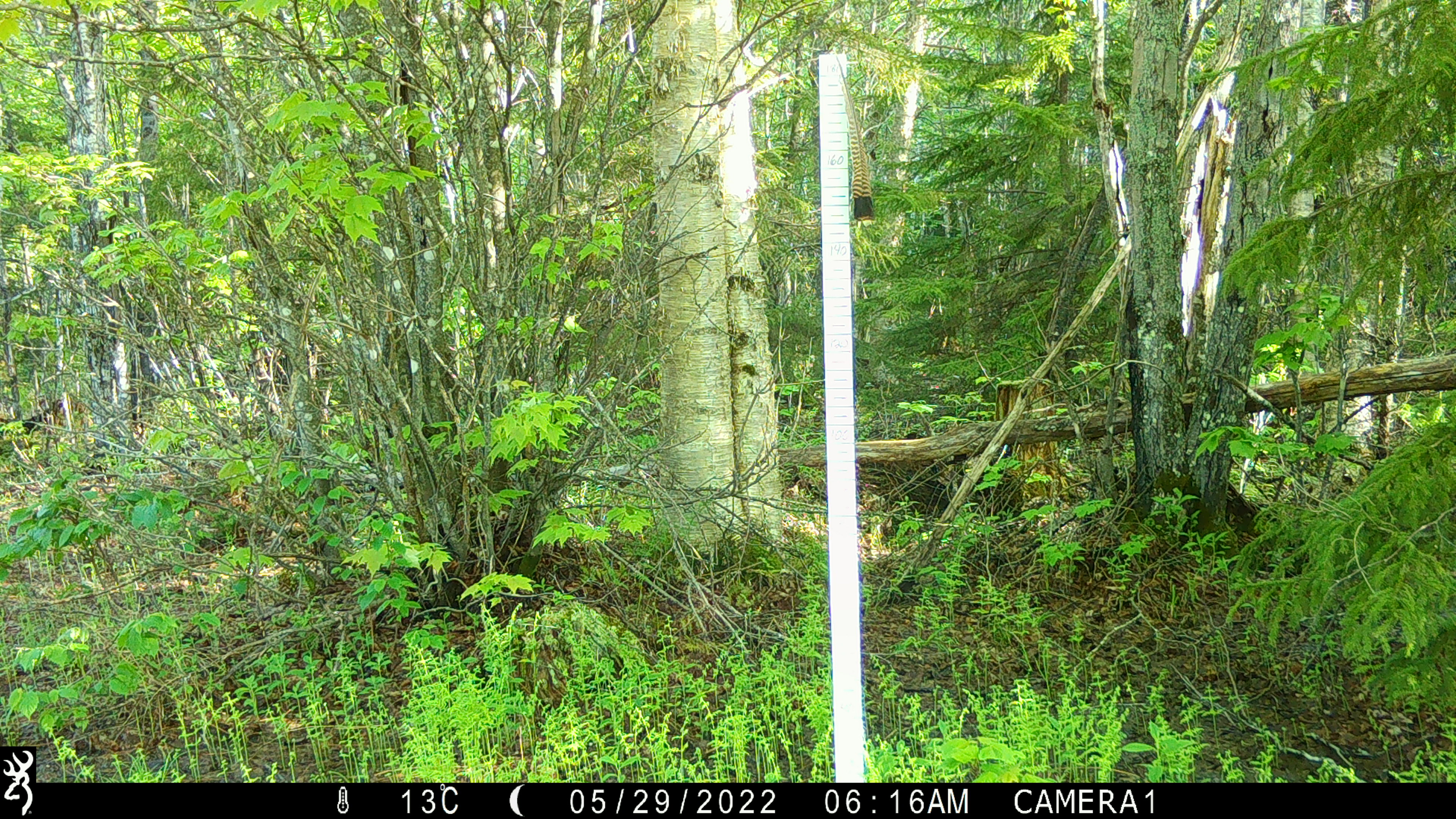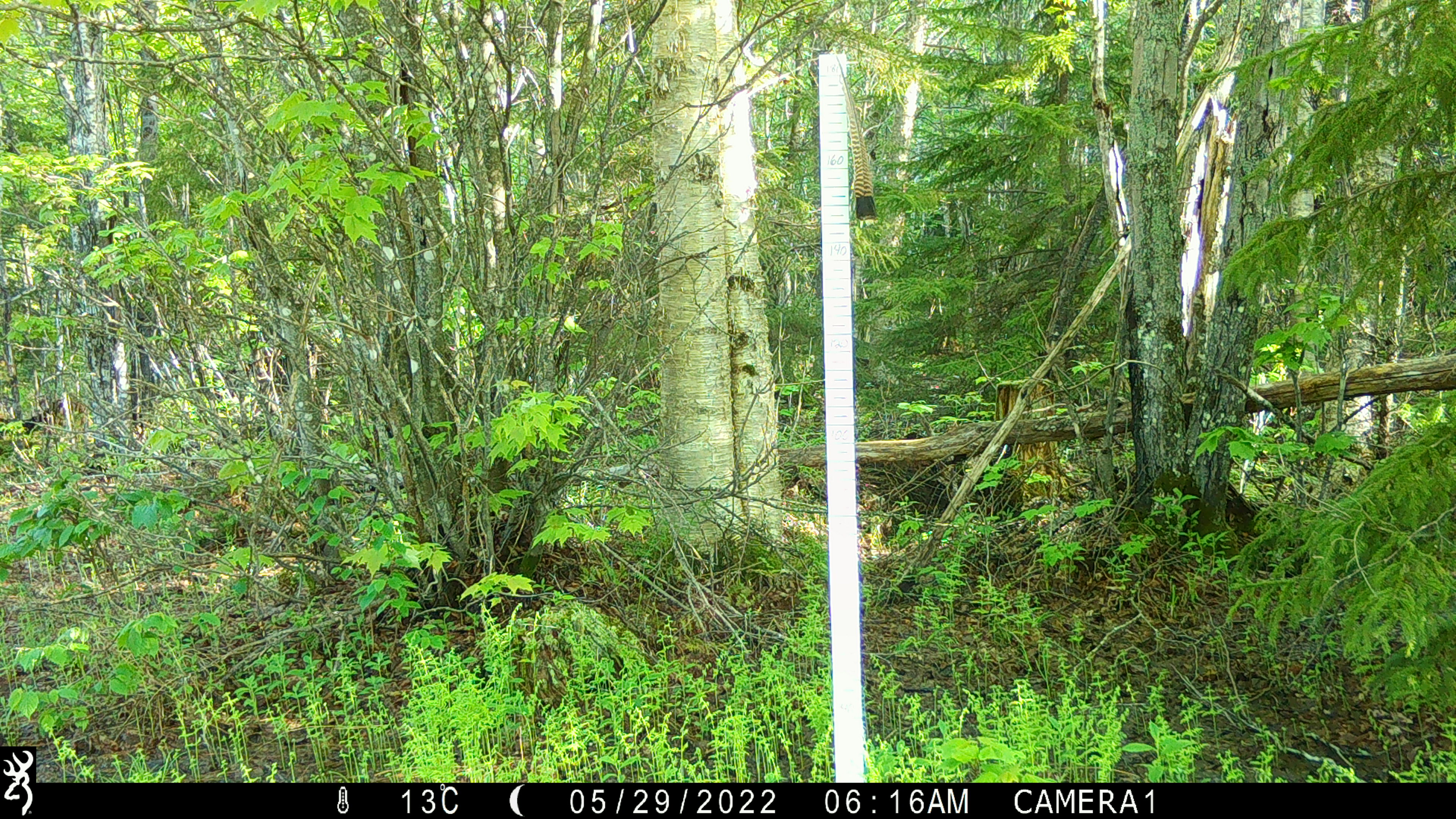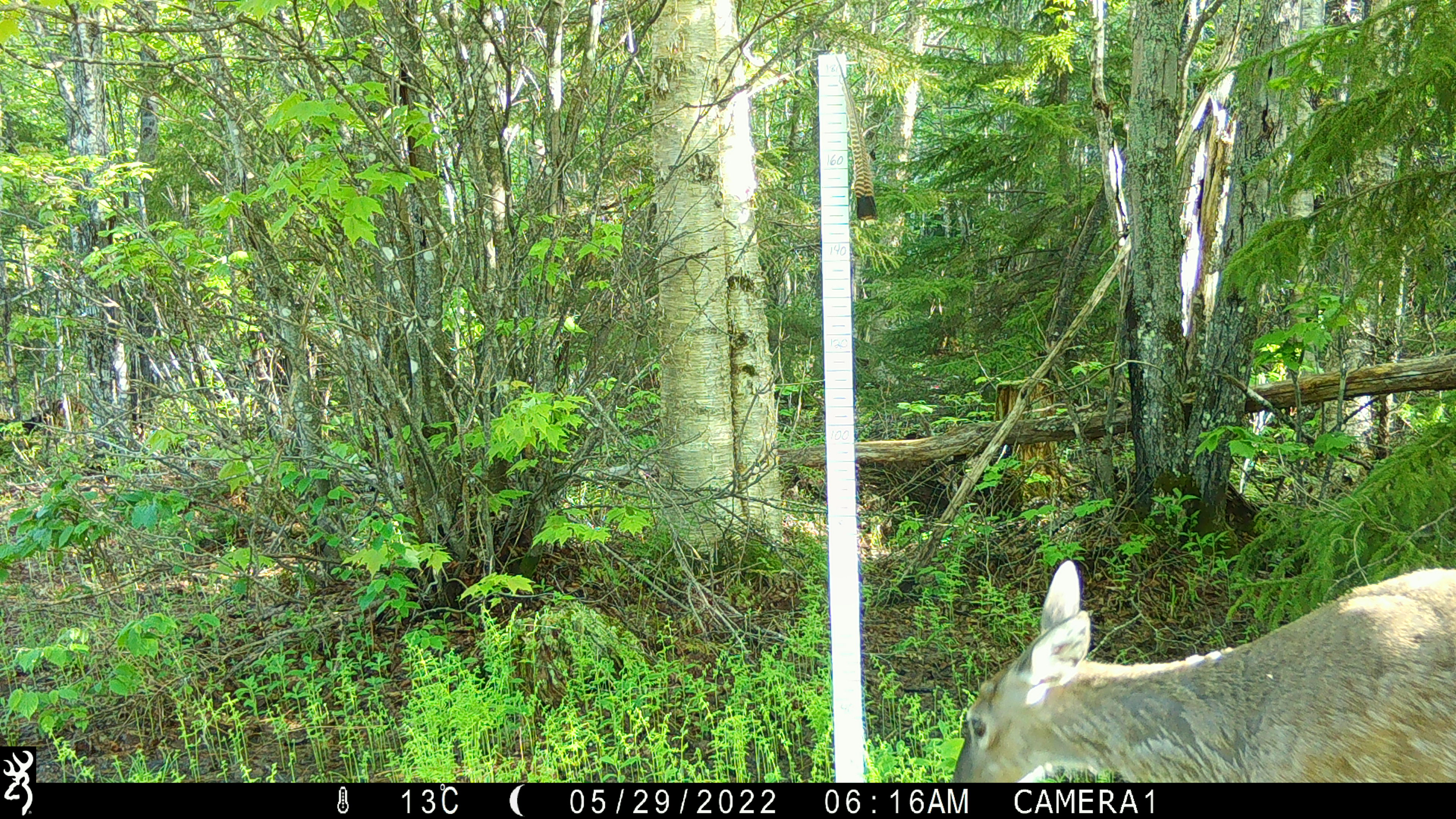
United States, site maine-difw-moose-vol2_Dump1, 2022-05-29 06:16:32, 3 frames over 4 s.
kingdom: Animalia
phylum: Chordata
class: Mammalia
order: Artiodactyla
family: Cervidae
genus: Odocoileus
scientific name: Odocoileus virginianus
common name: white-tailed deer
White-tailed deer (Odocoileus virginianus).